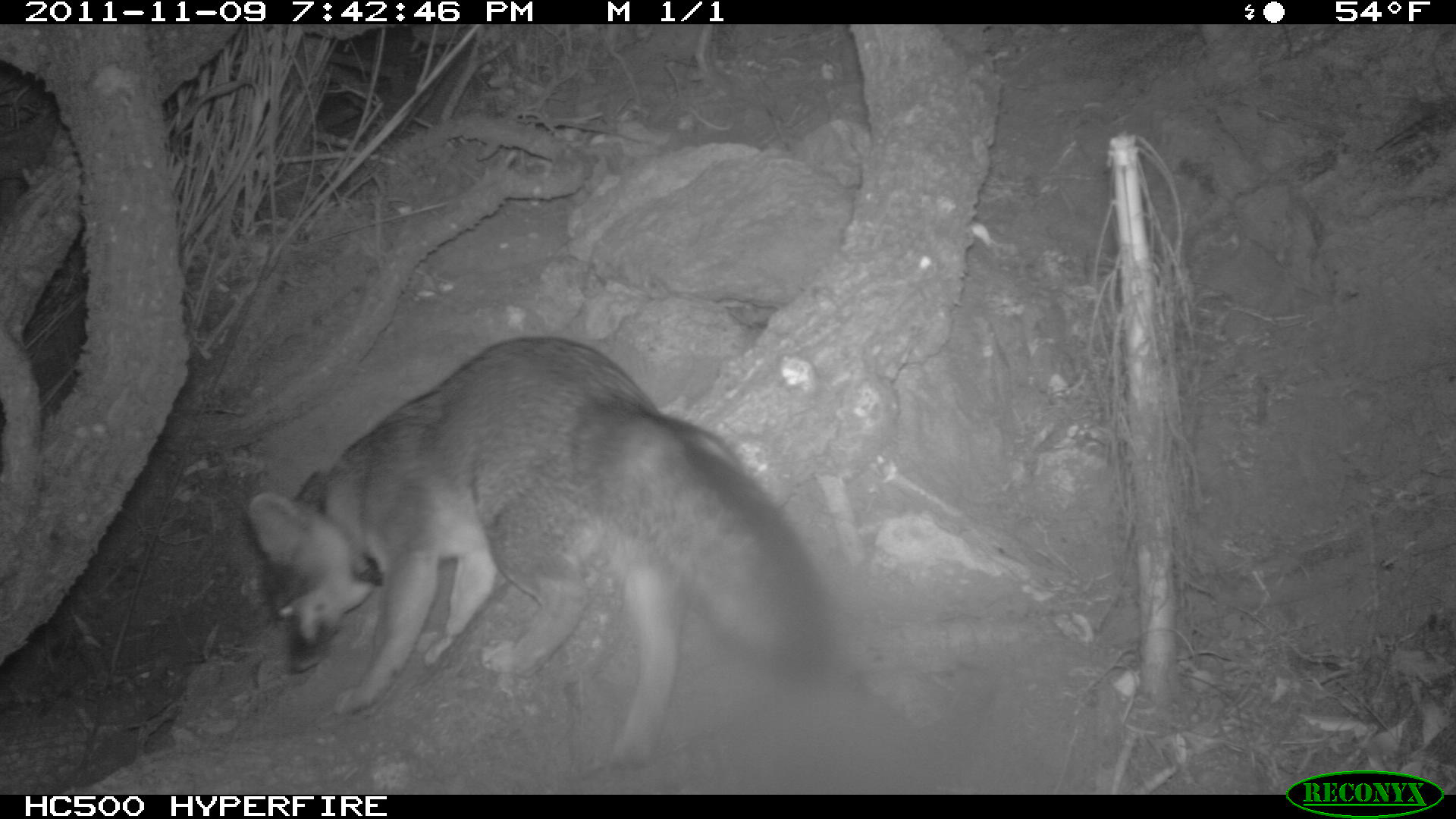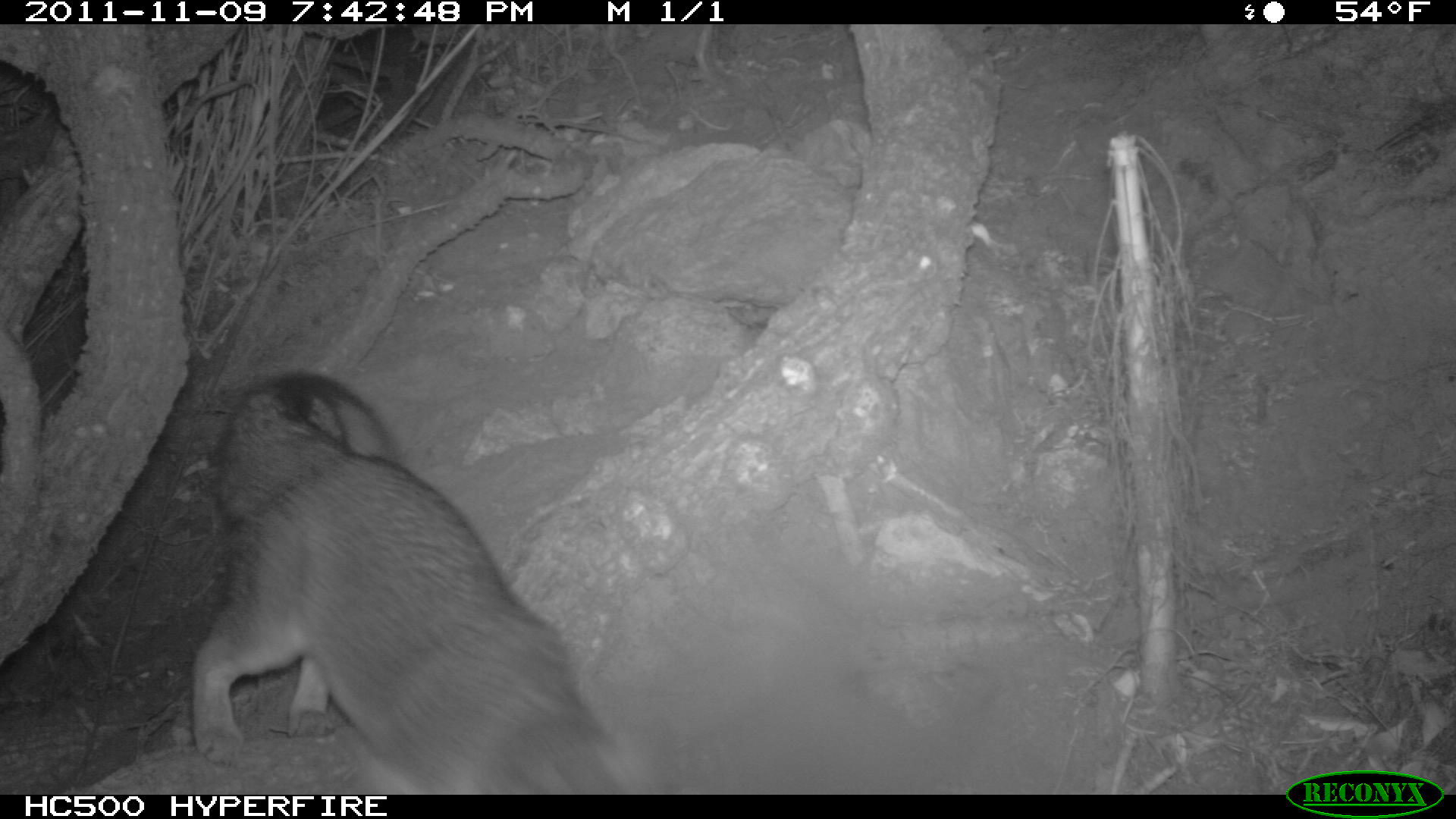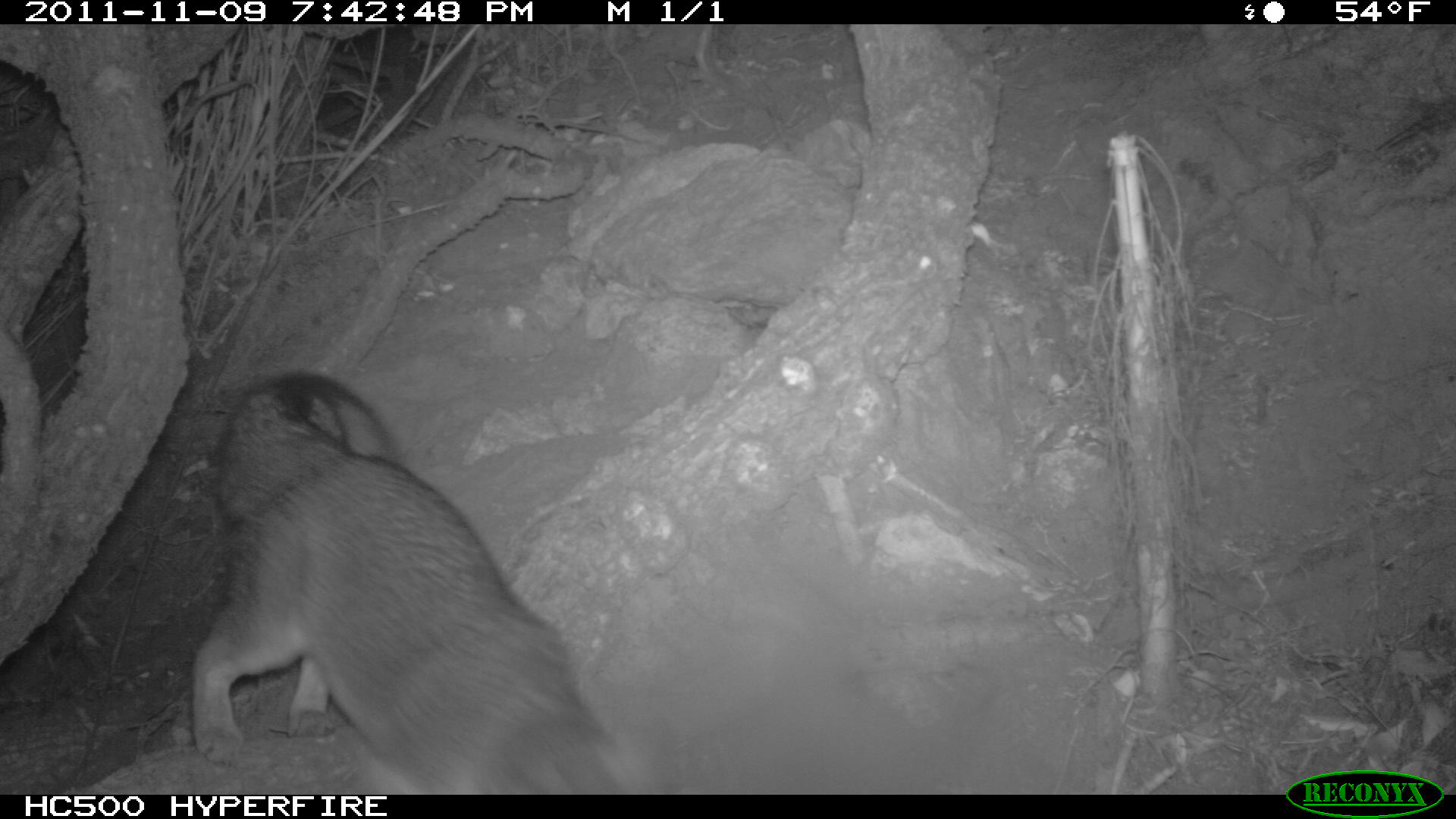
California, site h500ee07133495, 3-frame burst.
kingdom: Animalia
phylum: Chordata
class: Mammalia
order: Carnivora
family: Canidae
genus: Urocyon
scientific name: Urocyon littoralis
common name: island fox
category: fox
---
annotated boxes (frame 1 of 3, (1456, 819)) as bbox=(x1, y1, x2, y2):
fox: bbox=(244, 334, 833, 770)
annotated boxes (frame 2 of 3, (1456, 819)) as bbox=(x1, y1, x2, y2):
fox: bbox=(193, 369, 623, 793)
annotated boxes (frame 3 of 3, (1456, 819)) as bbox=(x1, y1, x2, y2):
fox: bbox=(193, 370, 626, 792)